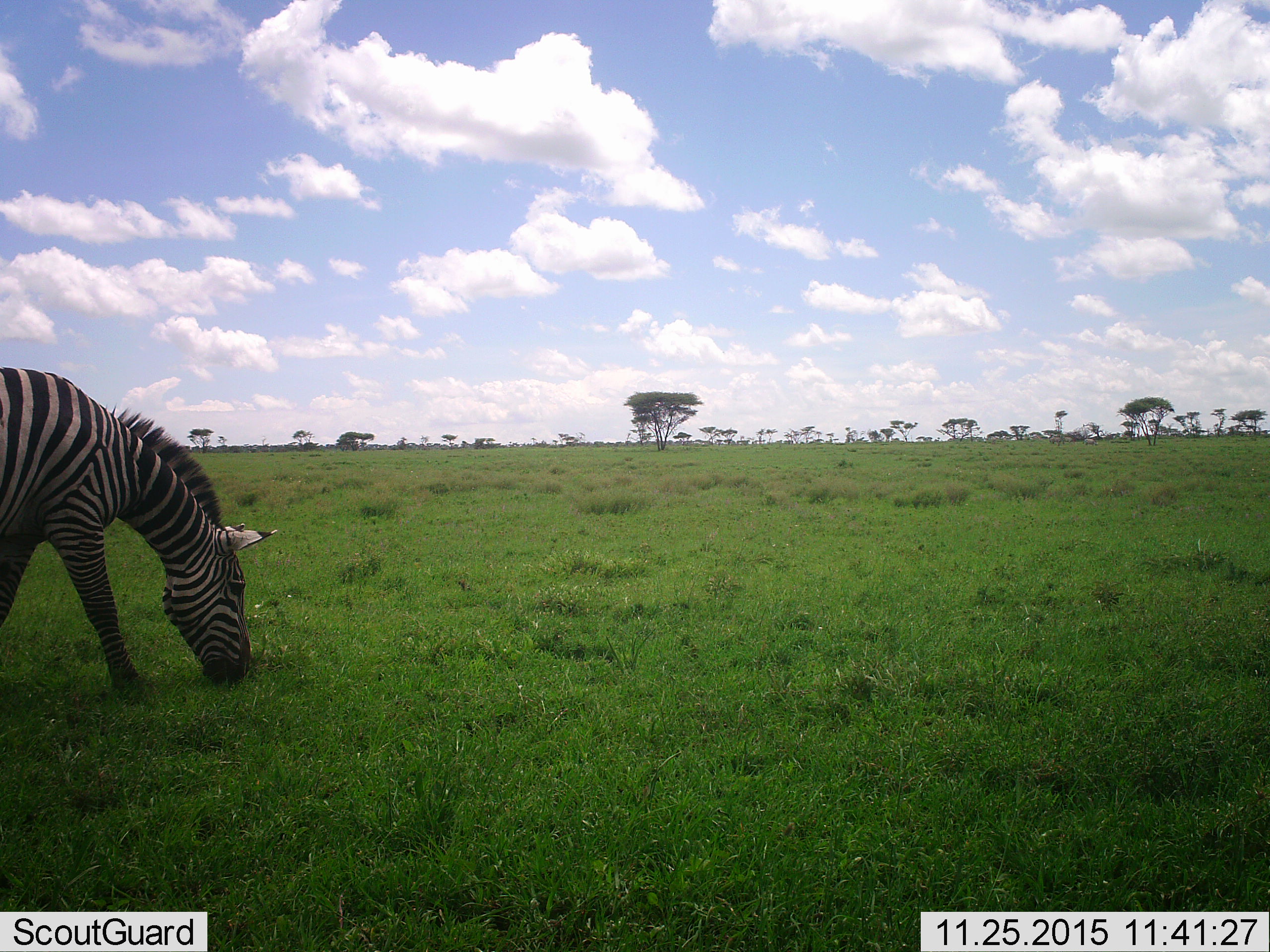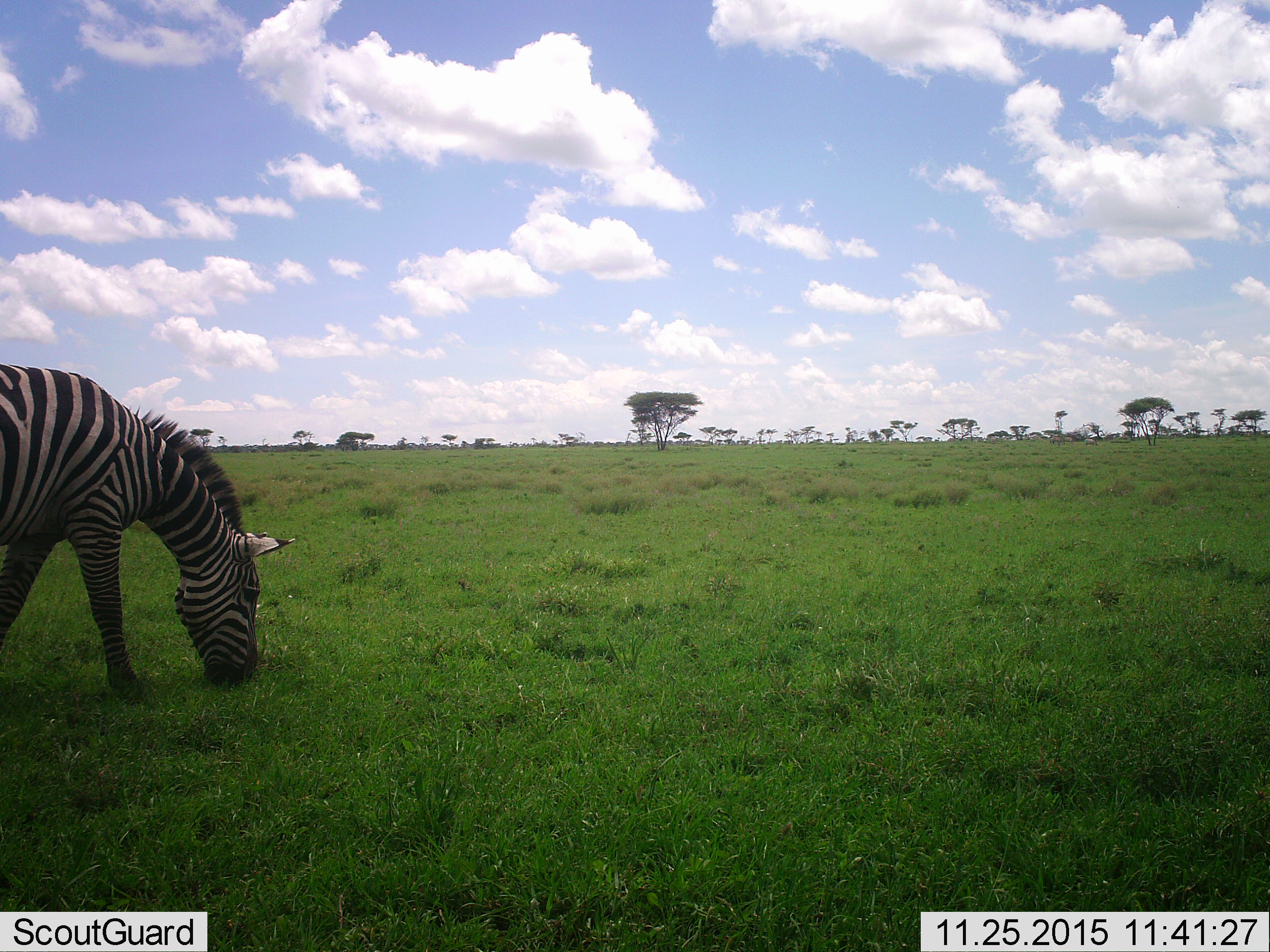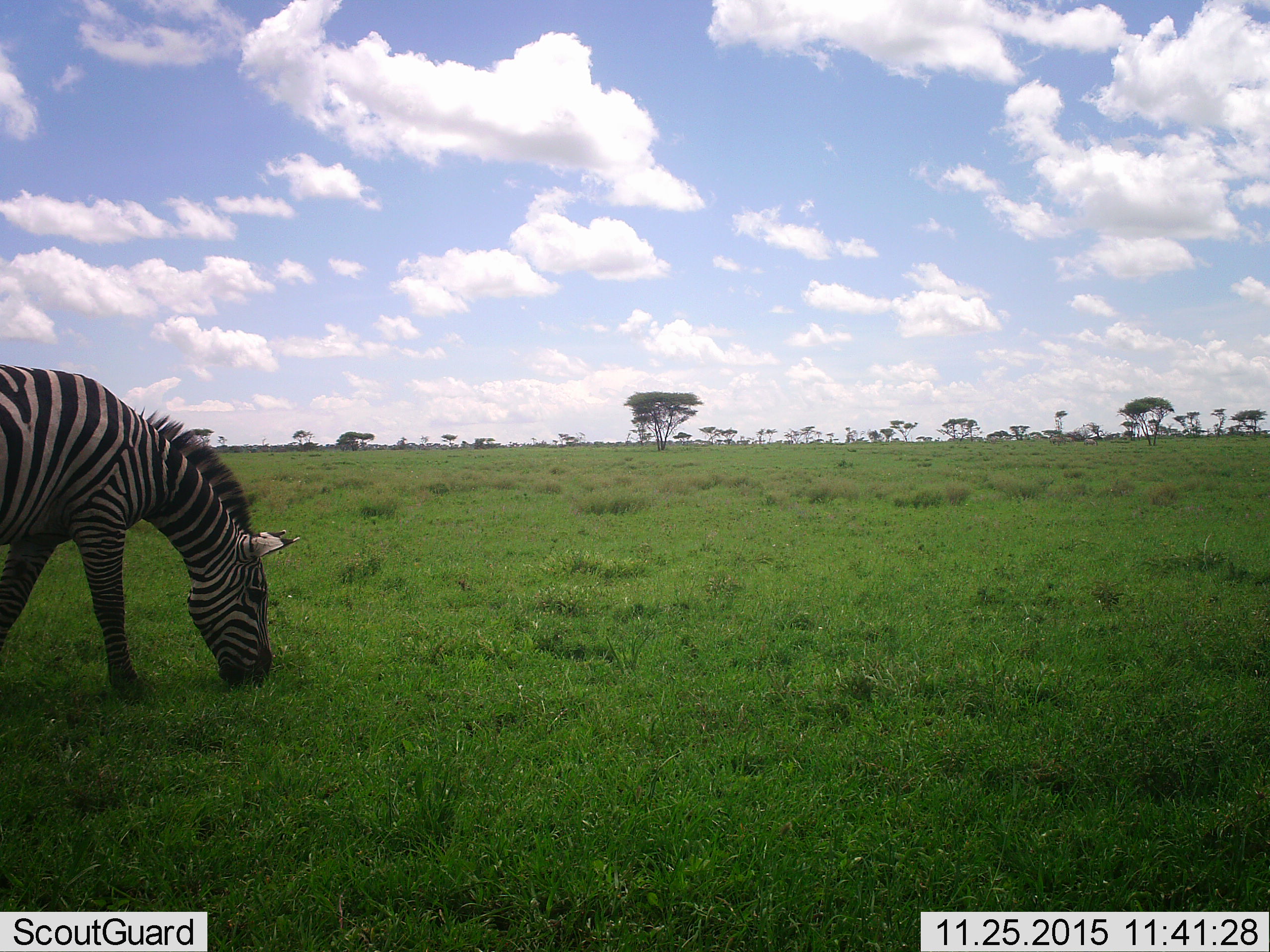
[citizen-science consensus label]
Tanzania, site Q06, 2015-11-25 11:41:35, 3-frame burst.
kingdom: Animalia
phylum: Chordata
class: Mammalia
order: Perissodactyla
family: Equidae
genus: Equus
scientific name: Equus quagga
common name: plains zebra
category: zebra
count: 1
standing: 33%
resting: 0%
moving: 0%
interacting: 0%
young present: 0%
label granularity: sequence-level